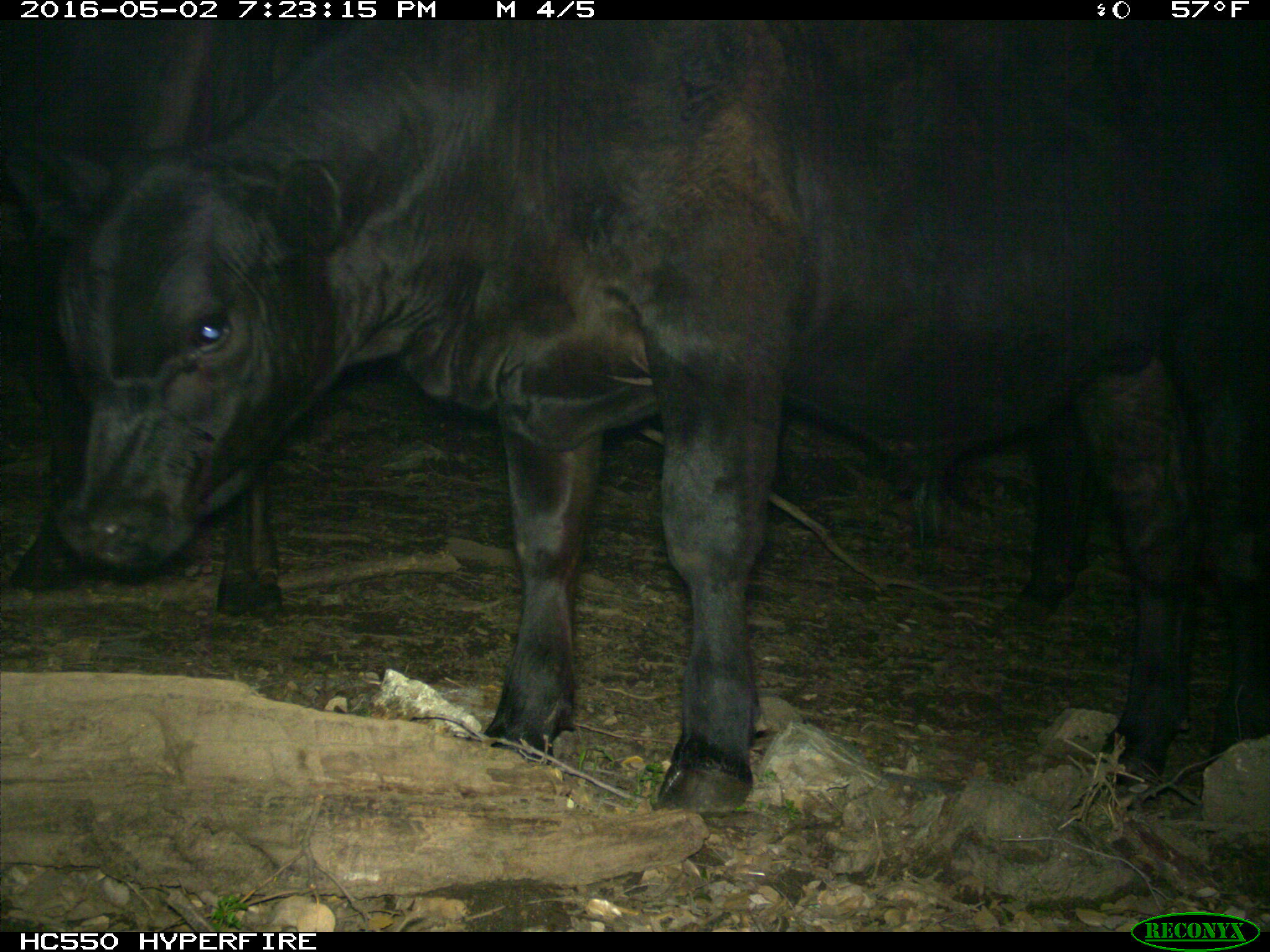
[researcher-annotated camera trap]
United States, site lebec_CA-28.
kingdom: Animalia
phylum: Chordata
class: Mammalia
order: Artiodactyla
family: Bovidae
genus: Bos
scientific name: Bos taurus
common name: domestic cow